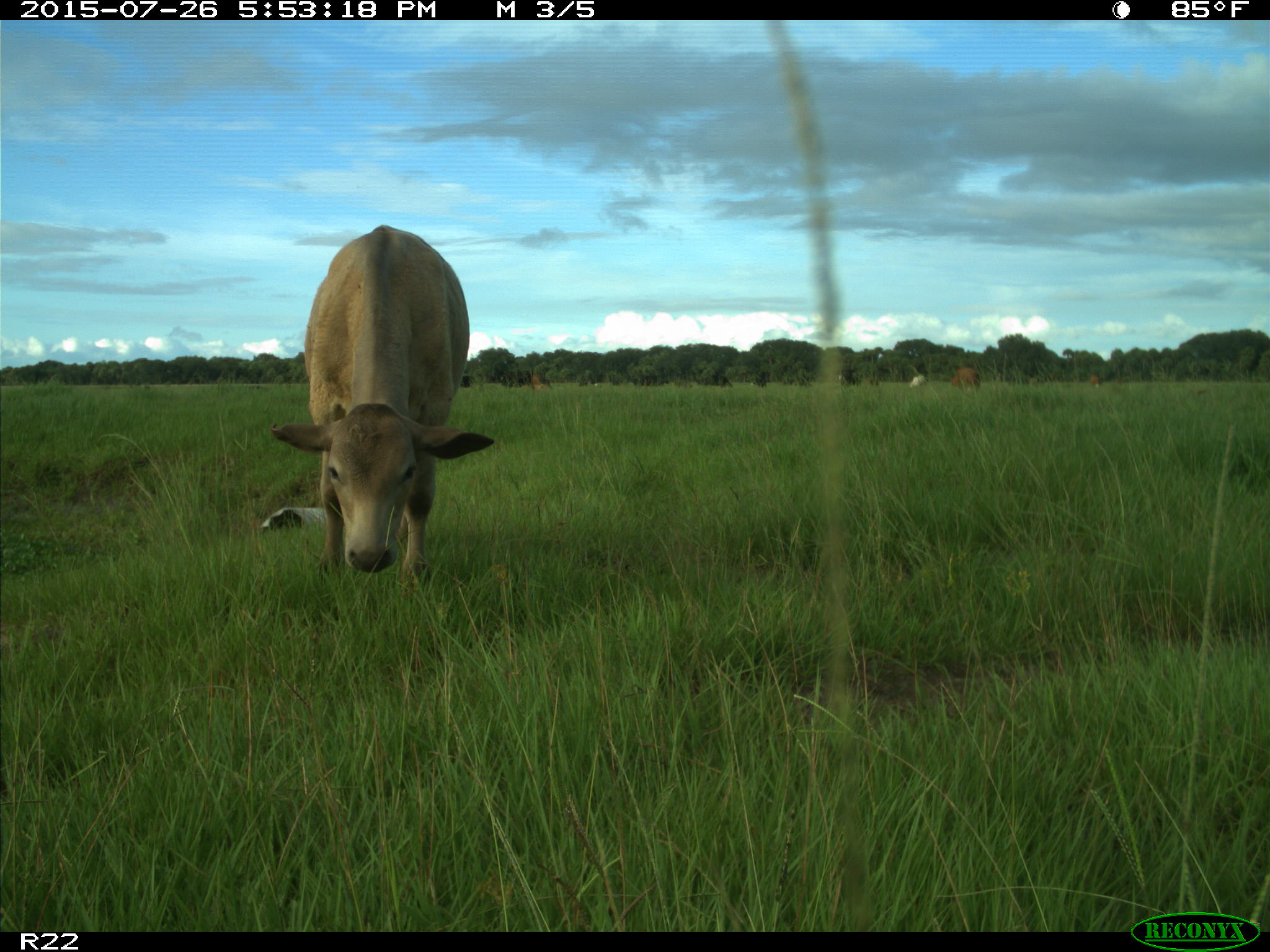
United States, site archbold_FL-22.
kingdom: Animalia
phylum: Chordata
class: Mammalia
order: Artiodactyla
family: Bovidae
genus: Bos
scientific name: Bos taurus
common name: domestic cow